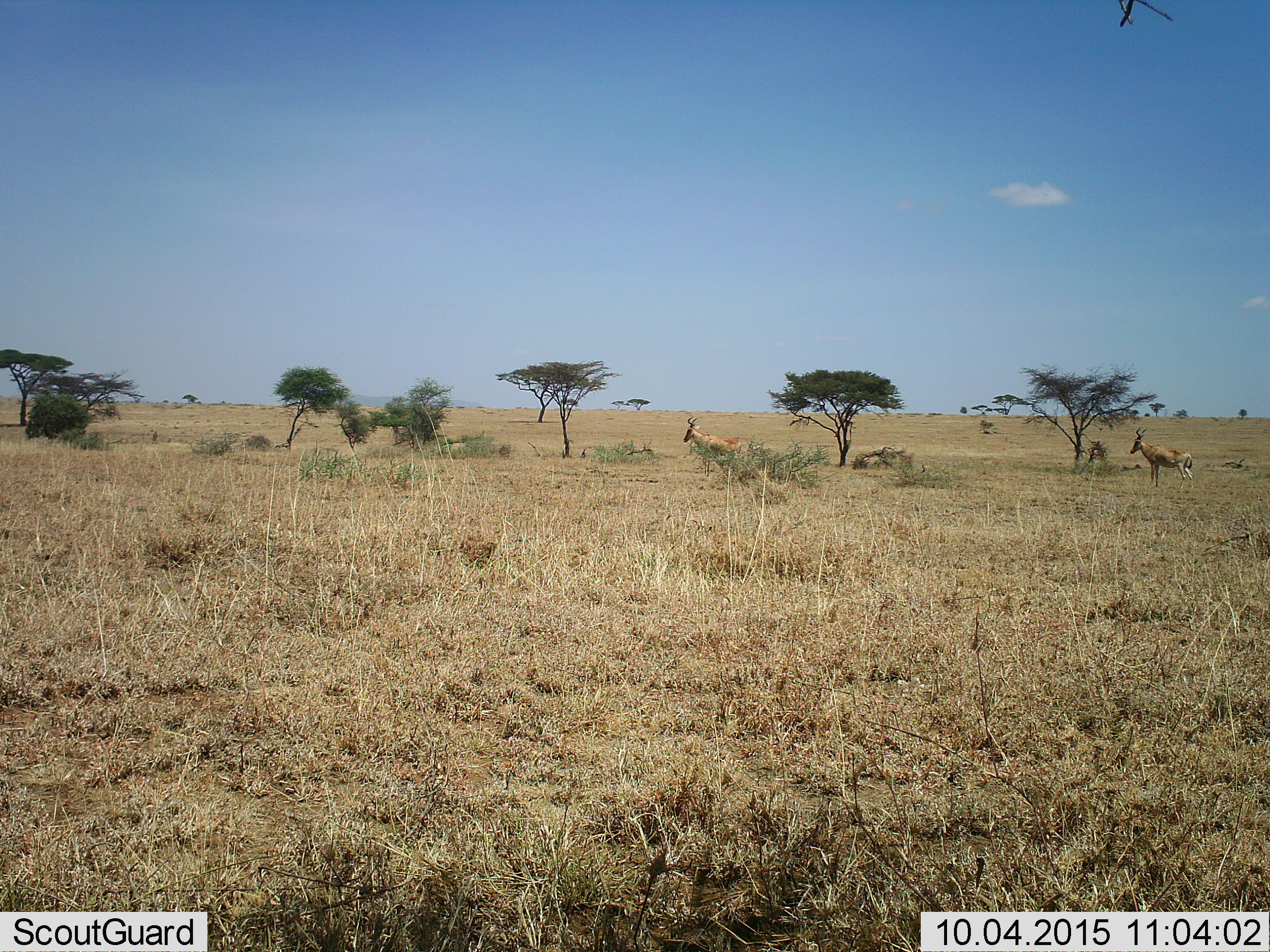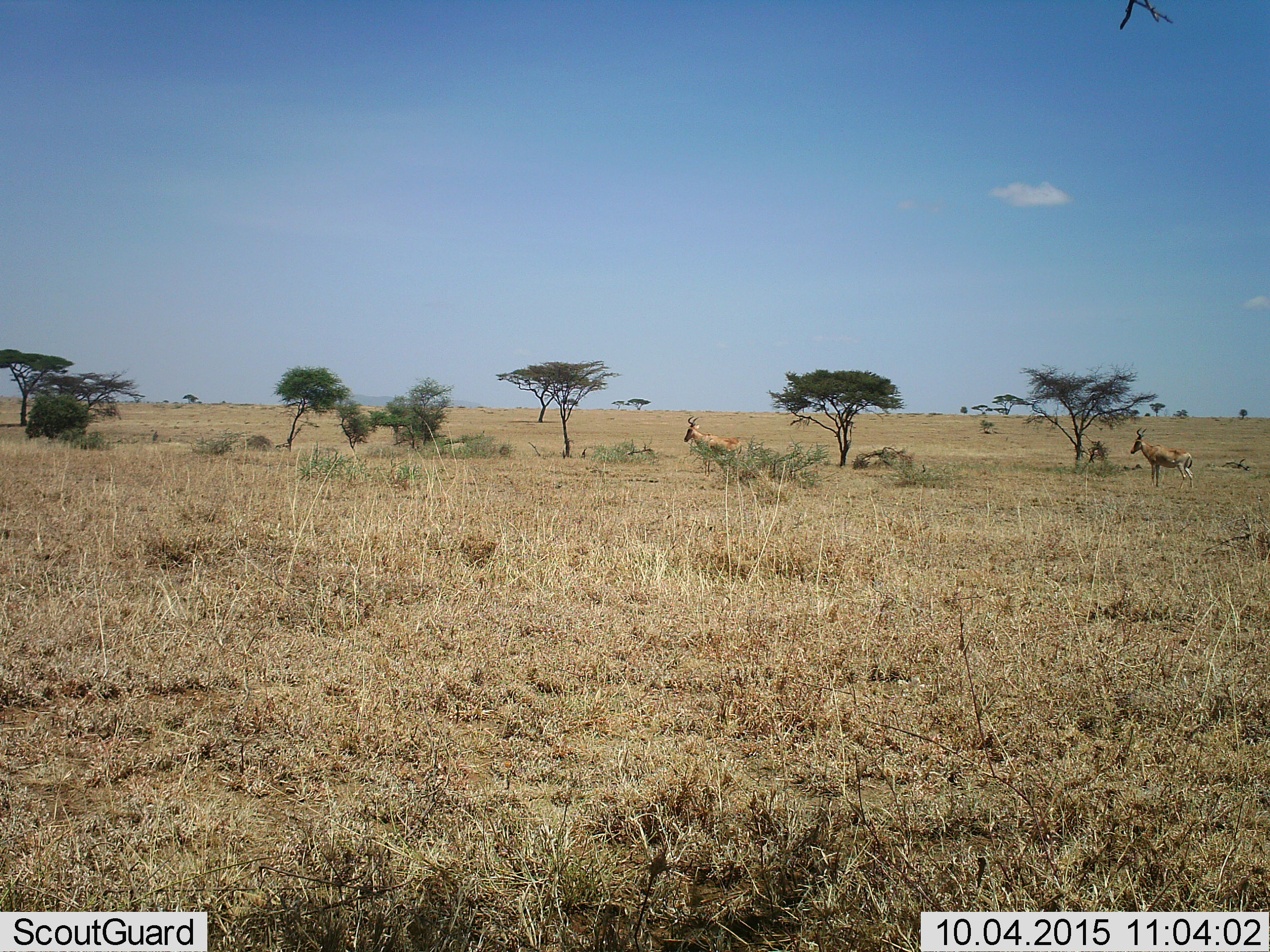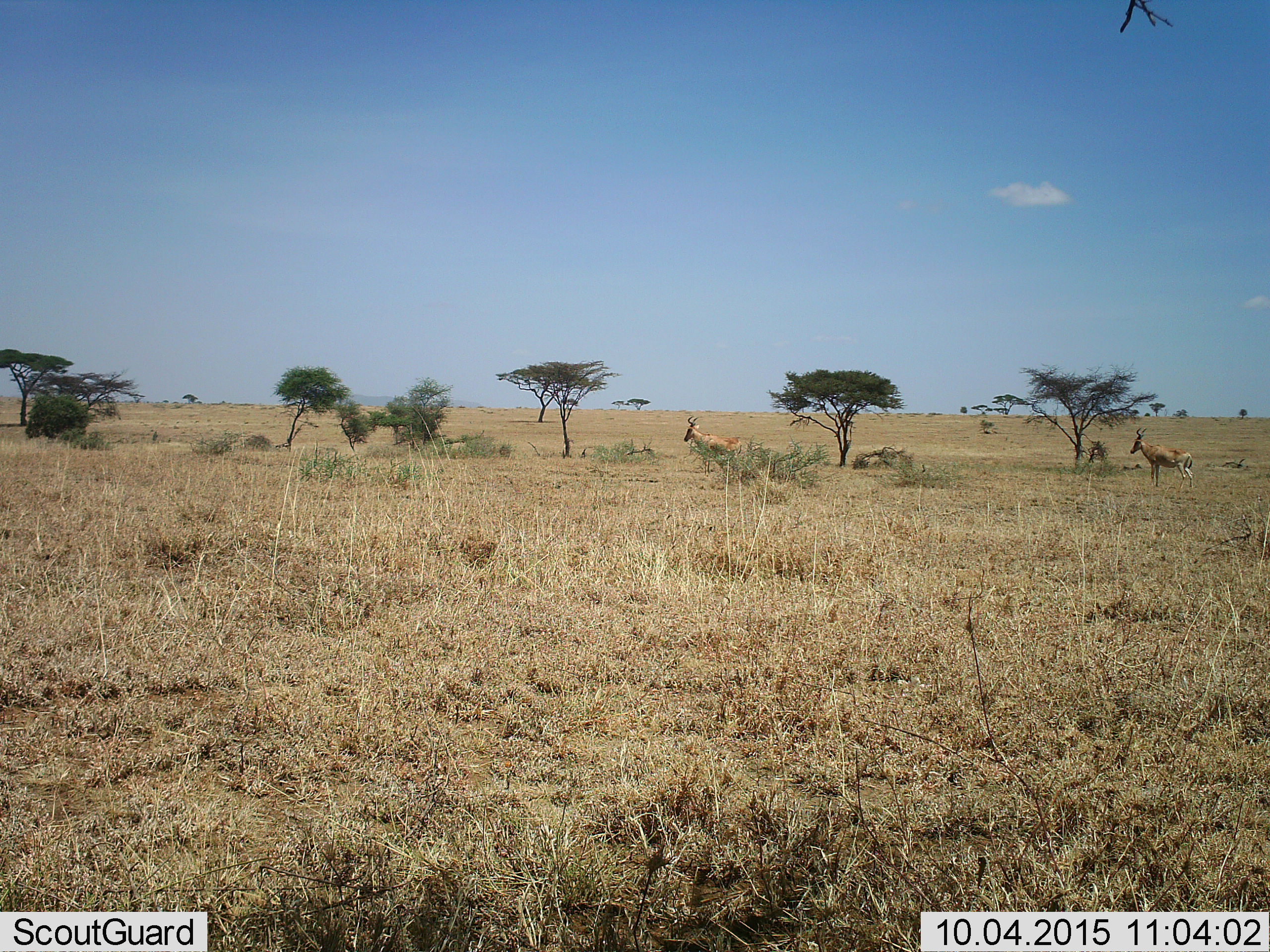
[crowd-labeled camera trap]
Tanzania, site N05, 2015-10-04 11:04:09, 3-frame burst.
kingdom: Animalia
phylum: Chordata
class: Mammalia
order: Artiodactyla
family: Bovidae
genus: Alcelaphus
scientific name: Alcelaphus buselaphus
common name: hartebeest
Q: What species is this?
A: Hartebeest (Alcelaphus buselaphus).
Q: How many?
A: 2.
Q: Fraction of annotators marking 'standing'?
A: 100%.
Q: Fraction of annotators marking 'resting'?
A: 0%.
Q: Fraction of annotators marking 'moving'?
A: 0%.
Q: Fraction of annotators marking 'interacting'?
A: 0%.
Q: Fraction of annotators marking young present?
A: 0%.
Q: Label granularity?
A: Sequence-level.